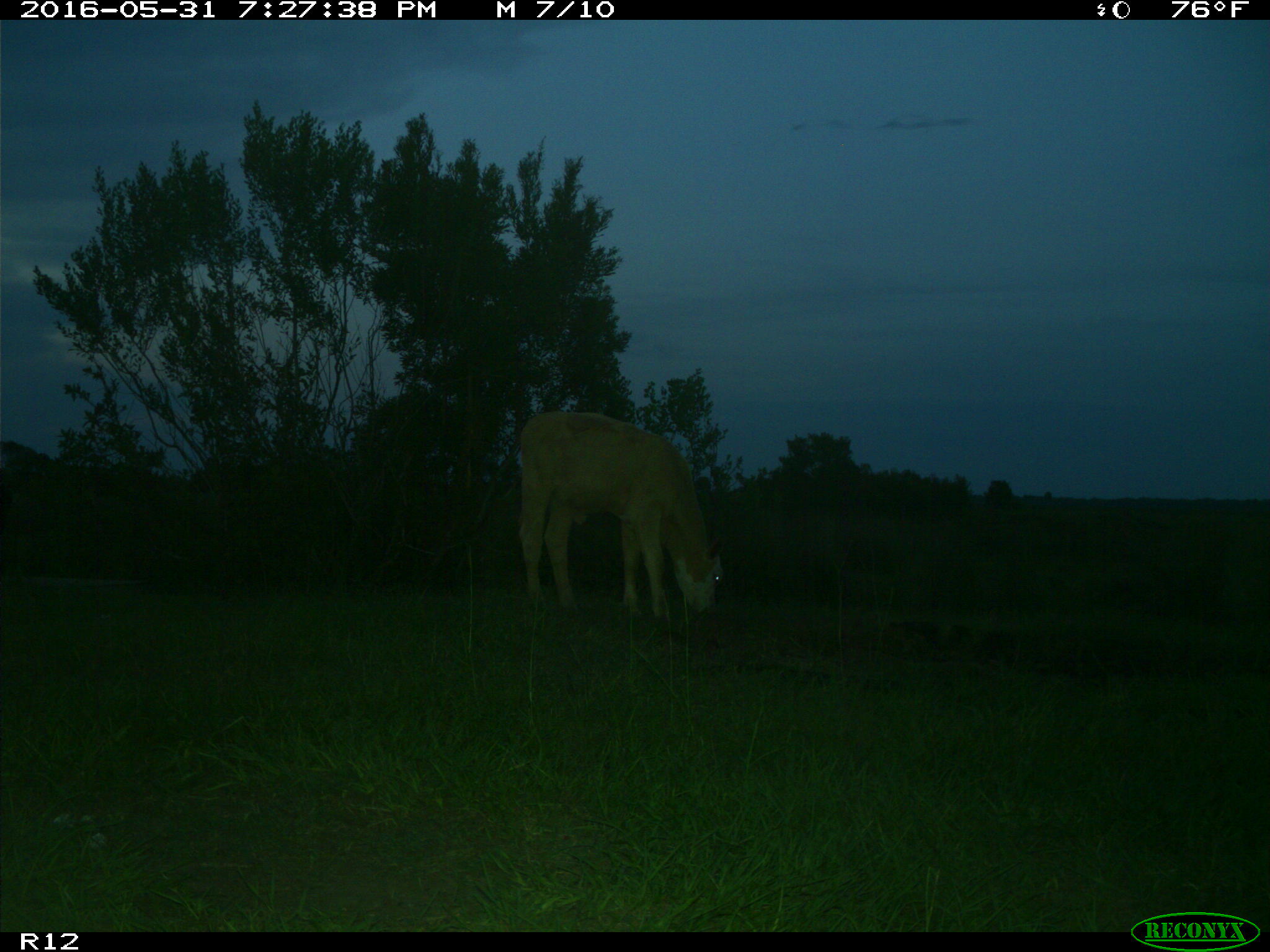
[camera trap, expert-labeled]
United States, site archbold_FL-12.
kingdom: Animalia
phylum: Chordata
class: Mammalia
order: Artiodactyla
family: Bovidae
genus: Bos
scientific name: Bos taurus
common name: domestic cow